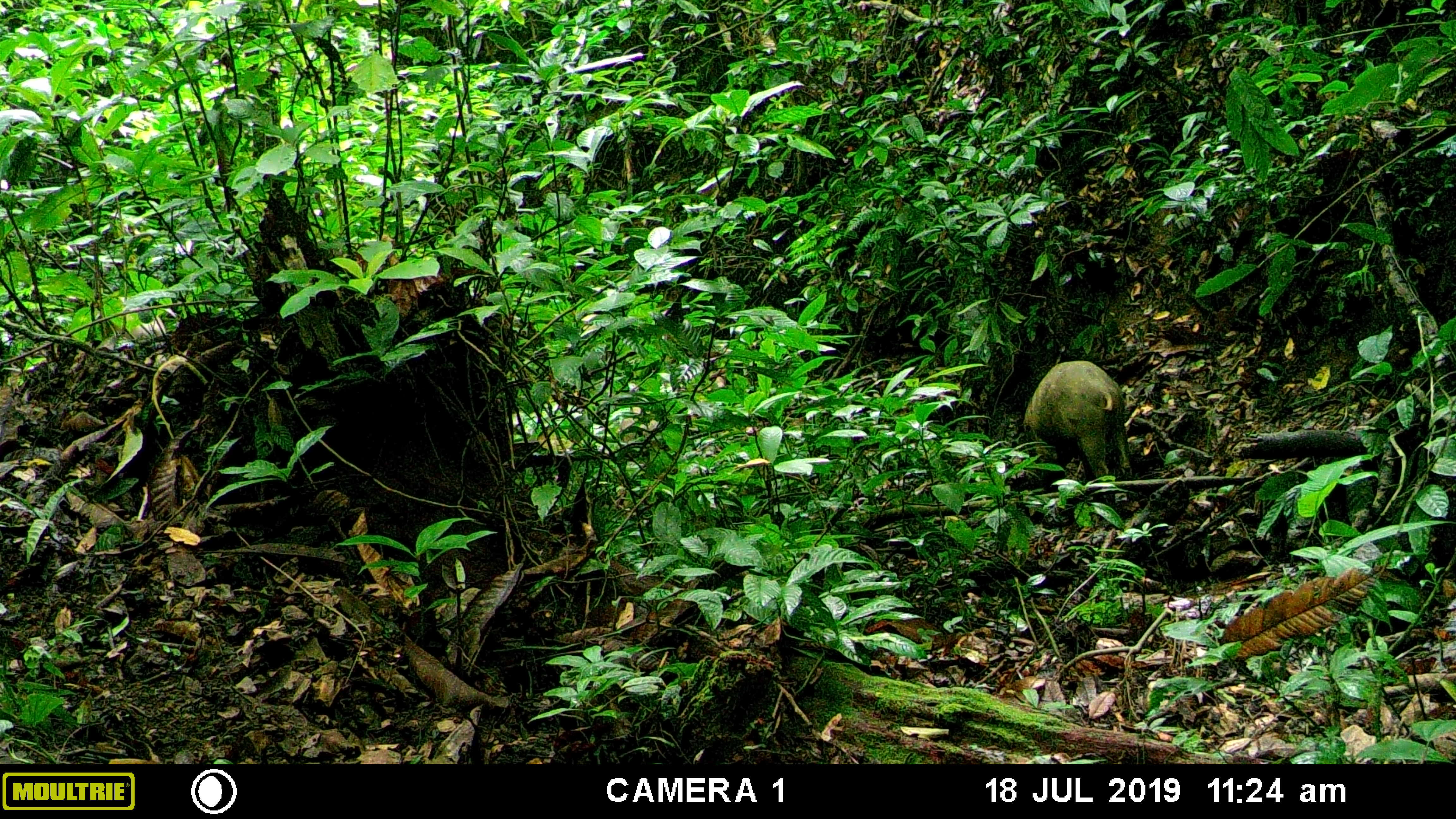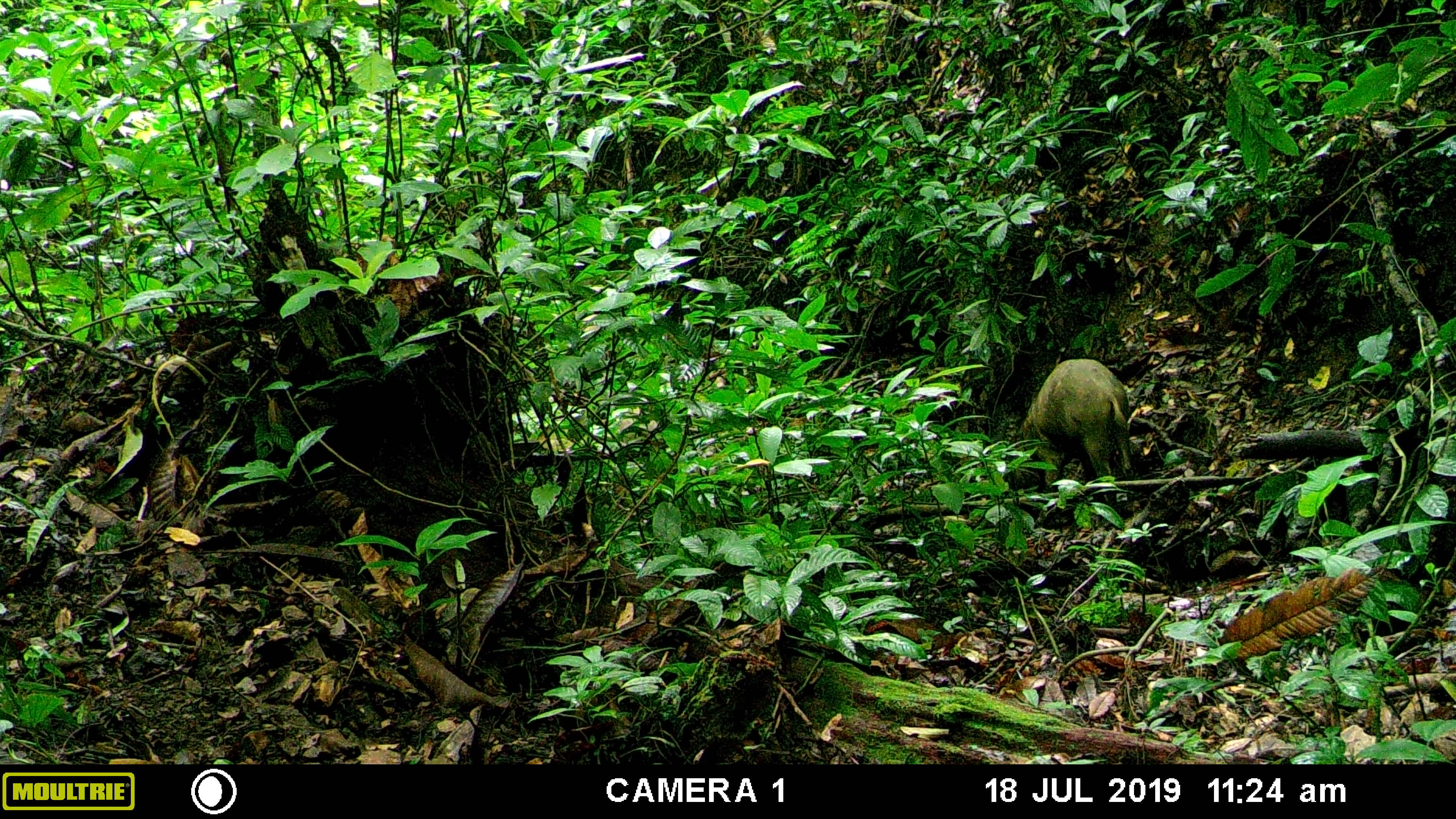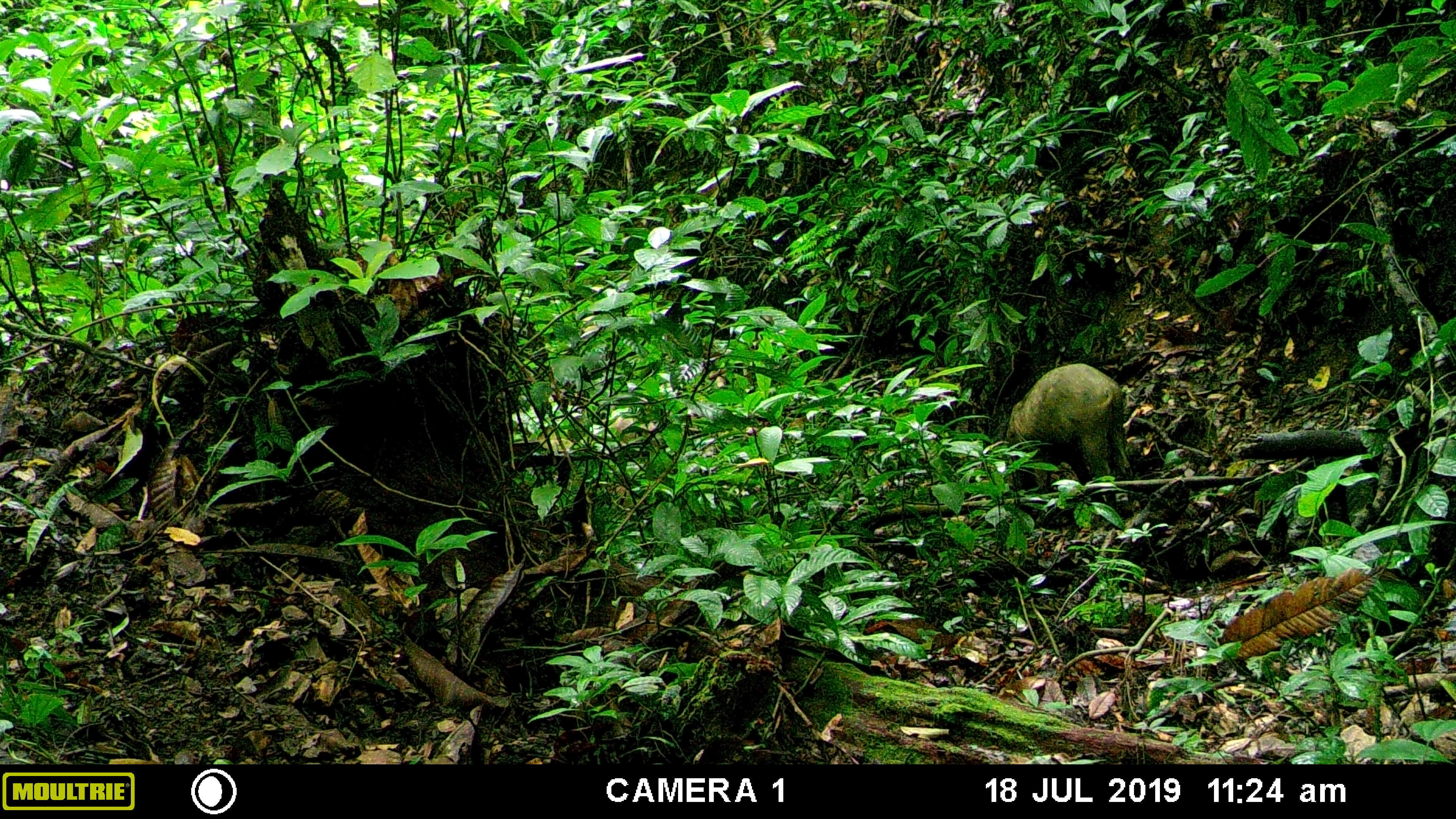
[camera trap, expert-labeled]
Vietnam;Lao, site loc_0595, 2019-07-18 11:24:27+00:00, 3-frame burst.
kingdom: Animalia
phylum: Chordata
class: Mammalia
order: Artiodactyla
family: Suidae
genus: Sus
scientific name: Sus scrofa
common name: eurasian wild pig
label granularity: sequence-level